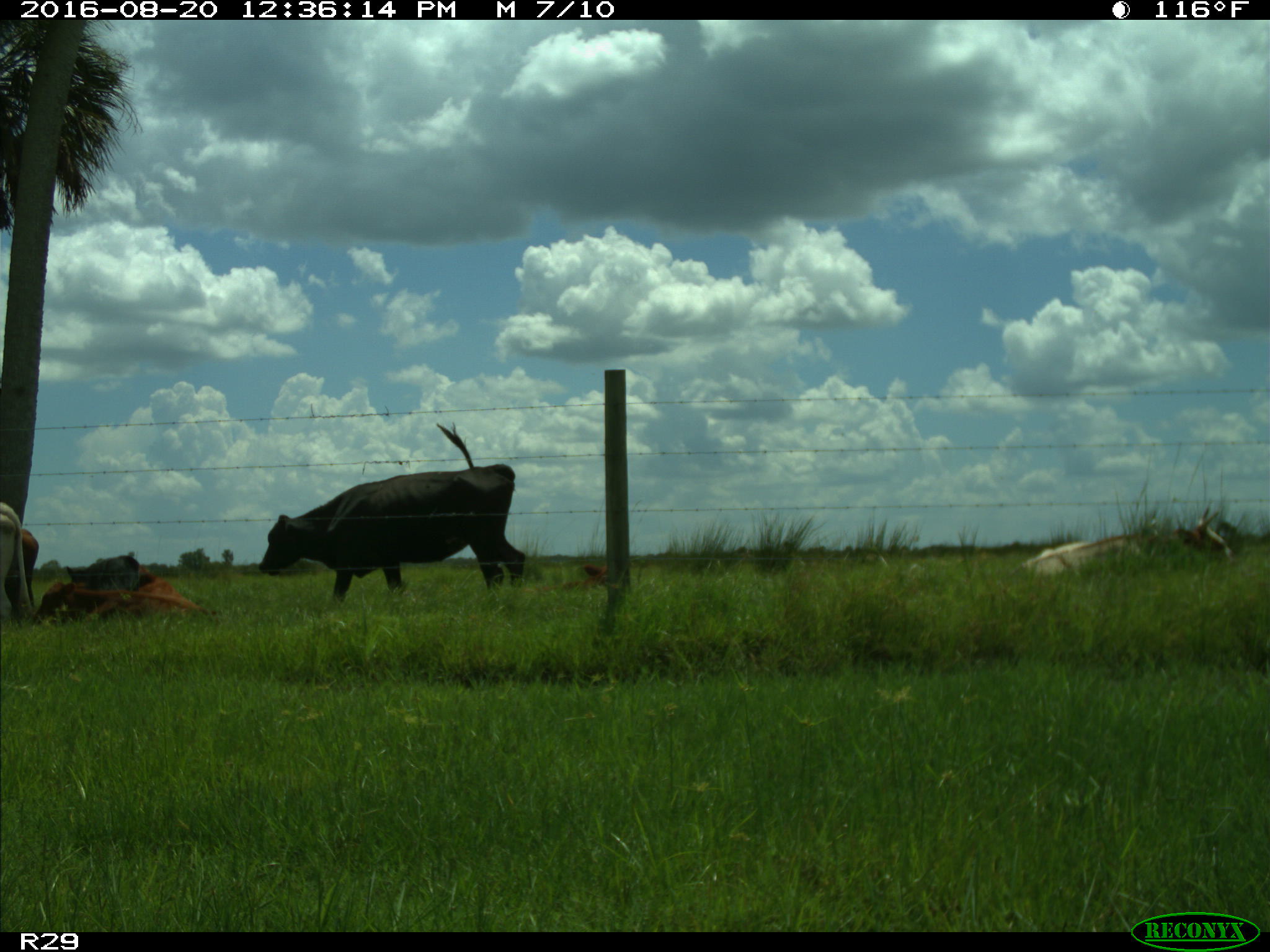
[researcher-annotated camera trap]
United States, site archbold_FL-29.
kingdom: Animalia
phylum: Chordata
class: Mammalia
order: Artiodactyla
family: Bovidae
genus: Bos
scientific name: Bos taurus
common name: domestic cow